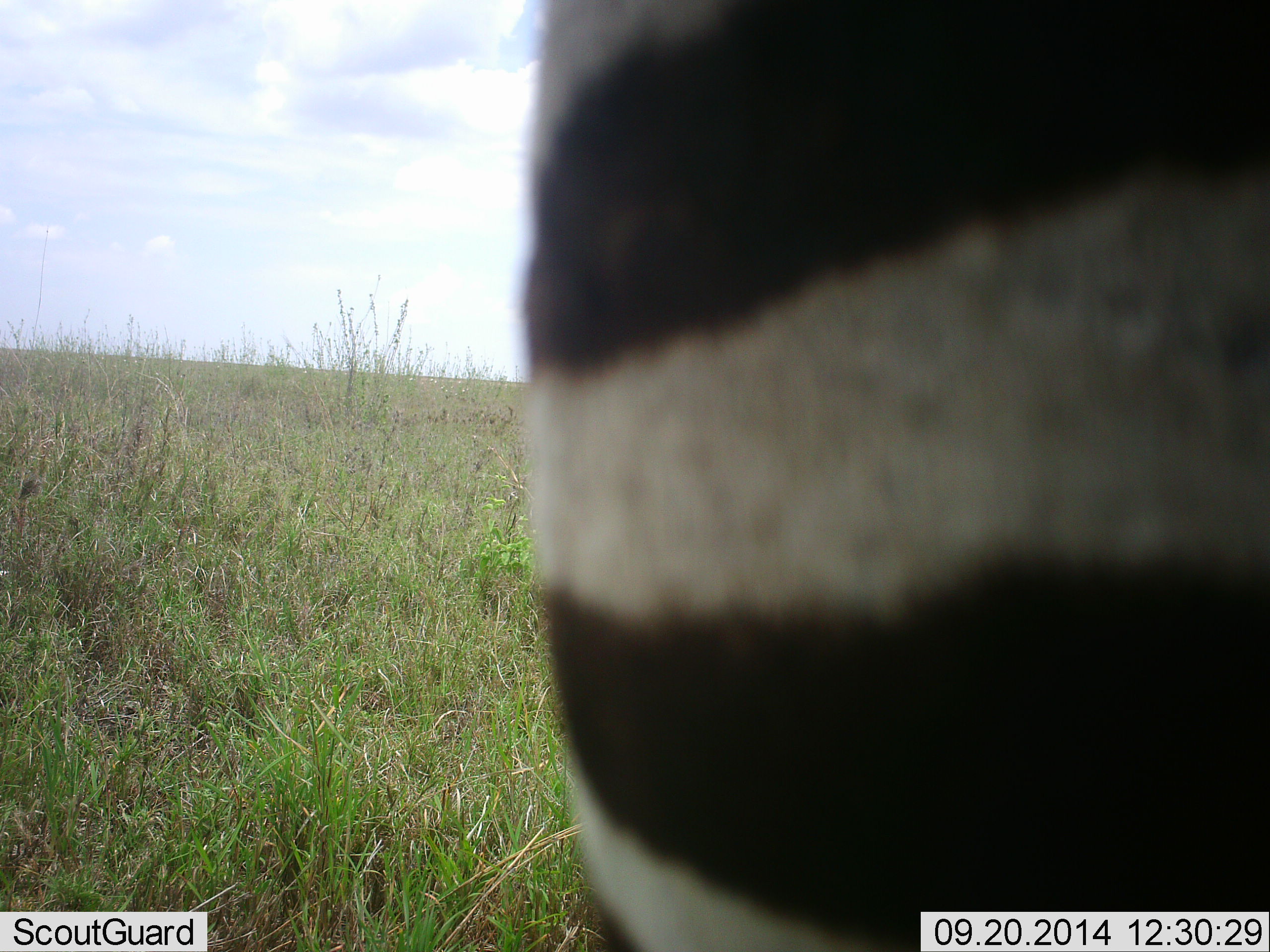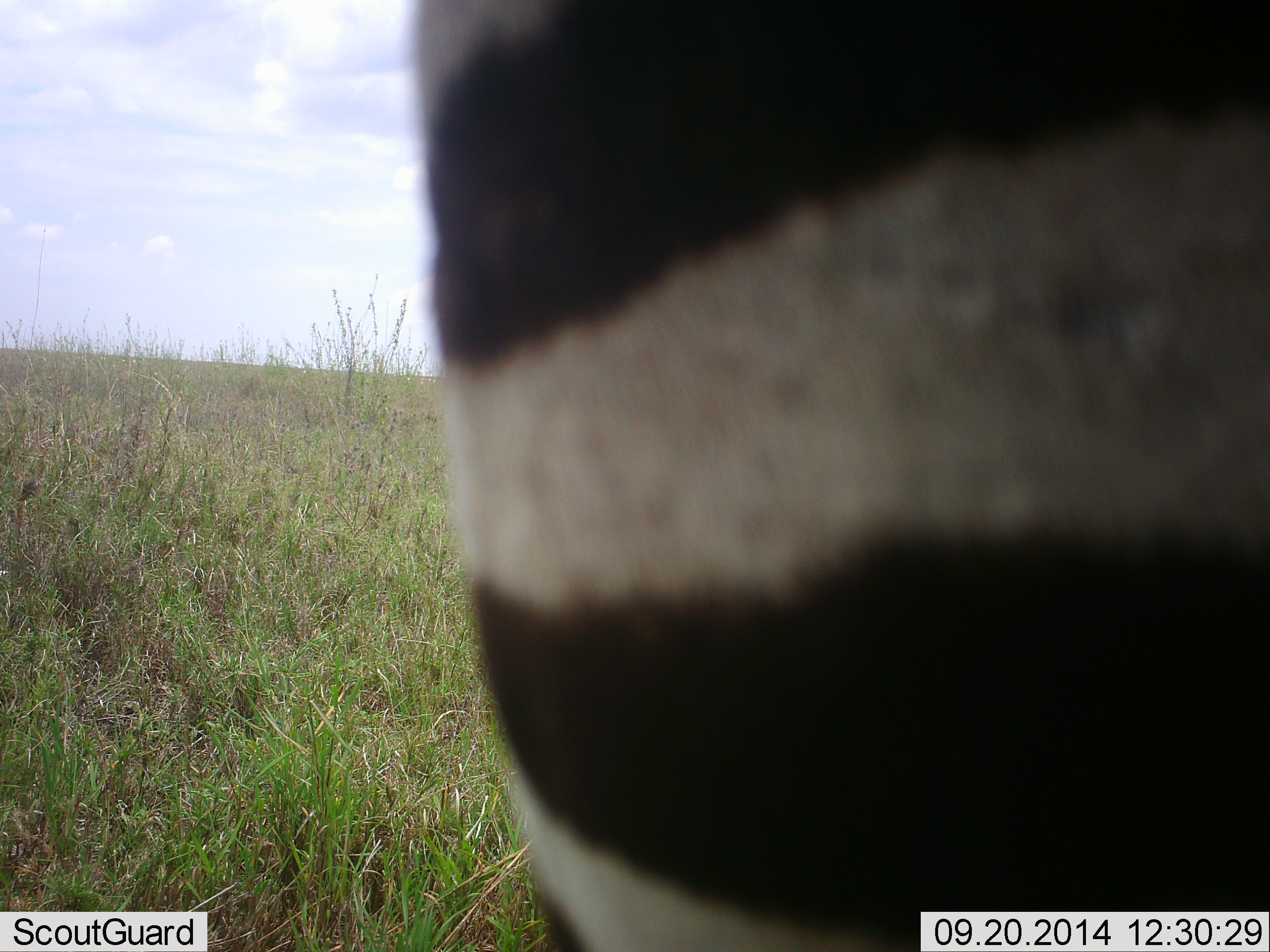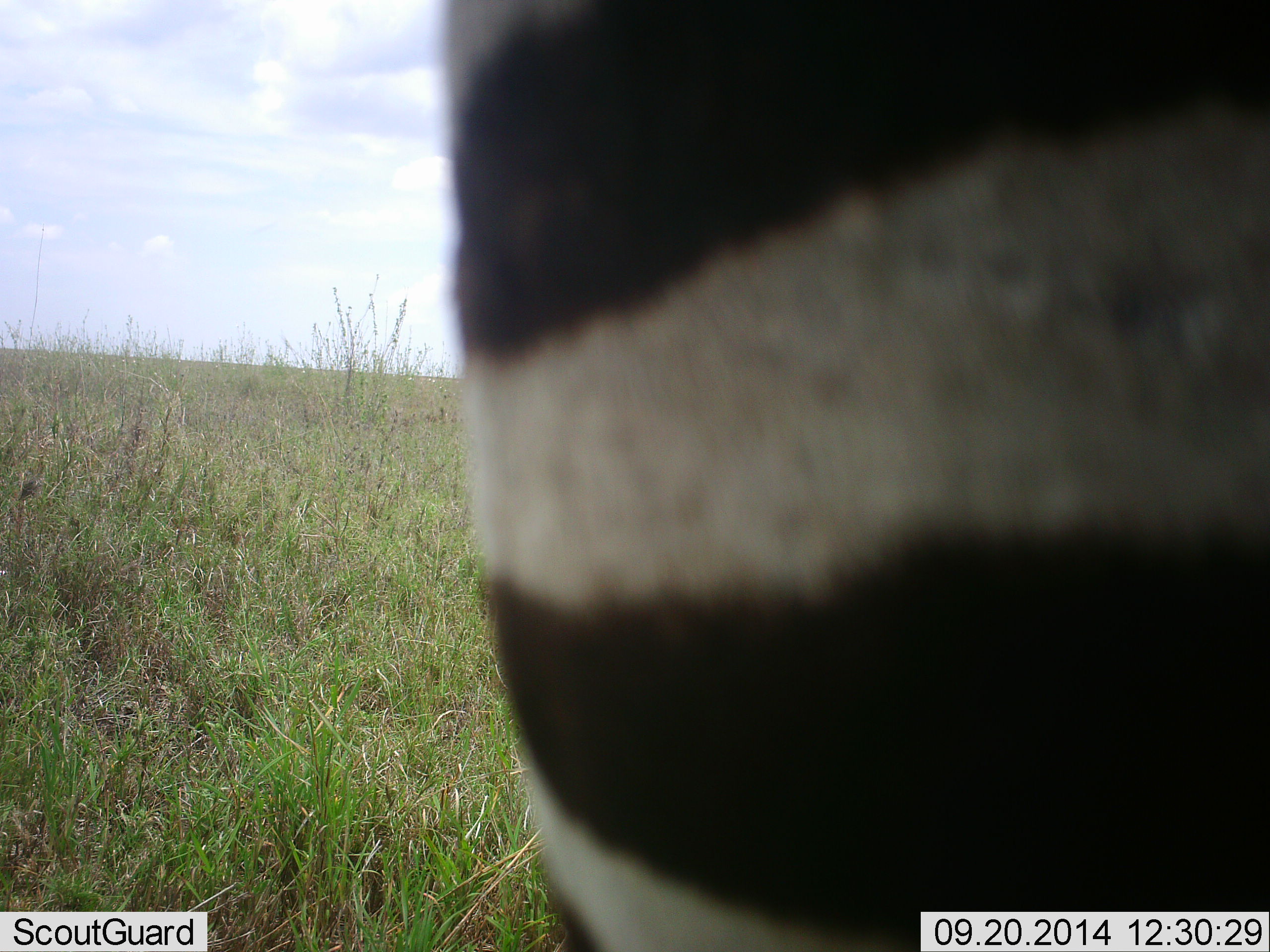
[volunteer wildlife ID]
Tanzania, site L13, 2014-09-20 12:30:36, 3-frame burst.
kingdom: Animalia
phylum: Chordata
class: Mammalia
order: Perissodactyla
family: Equidae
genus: Equus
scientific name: Equus quagga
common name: plains zebra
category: zebra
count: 1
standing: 80%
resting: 0%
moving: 20%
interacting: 0%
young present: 0%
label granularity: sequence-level